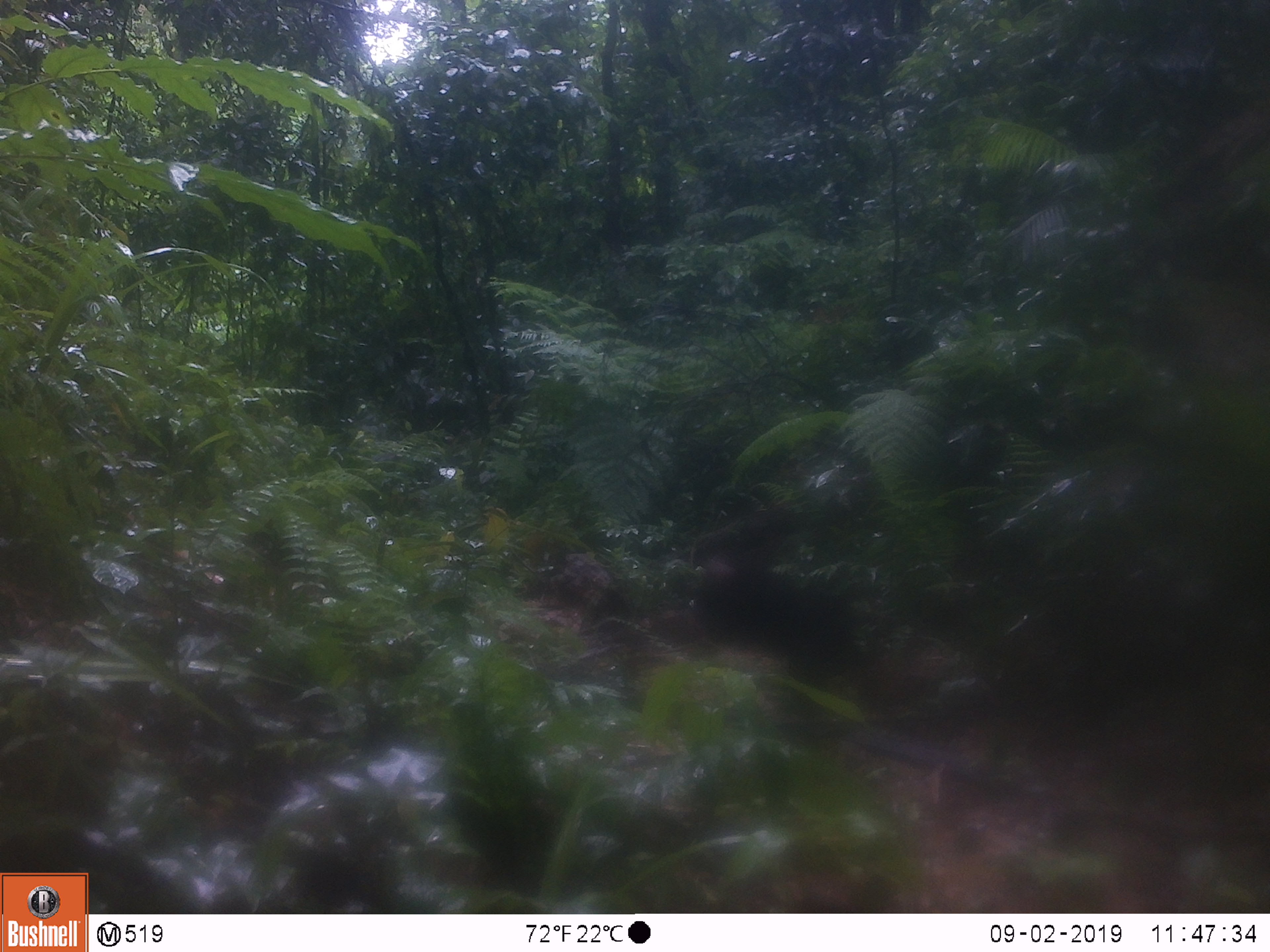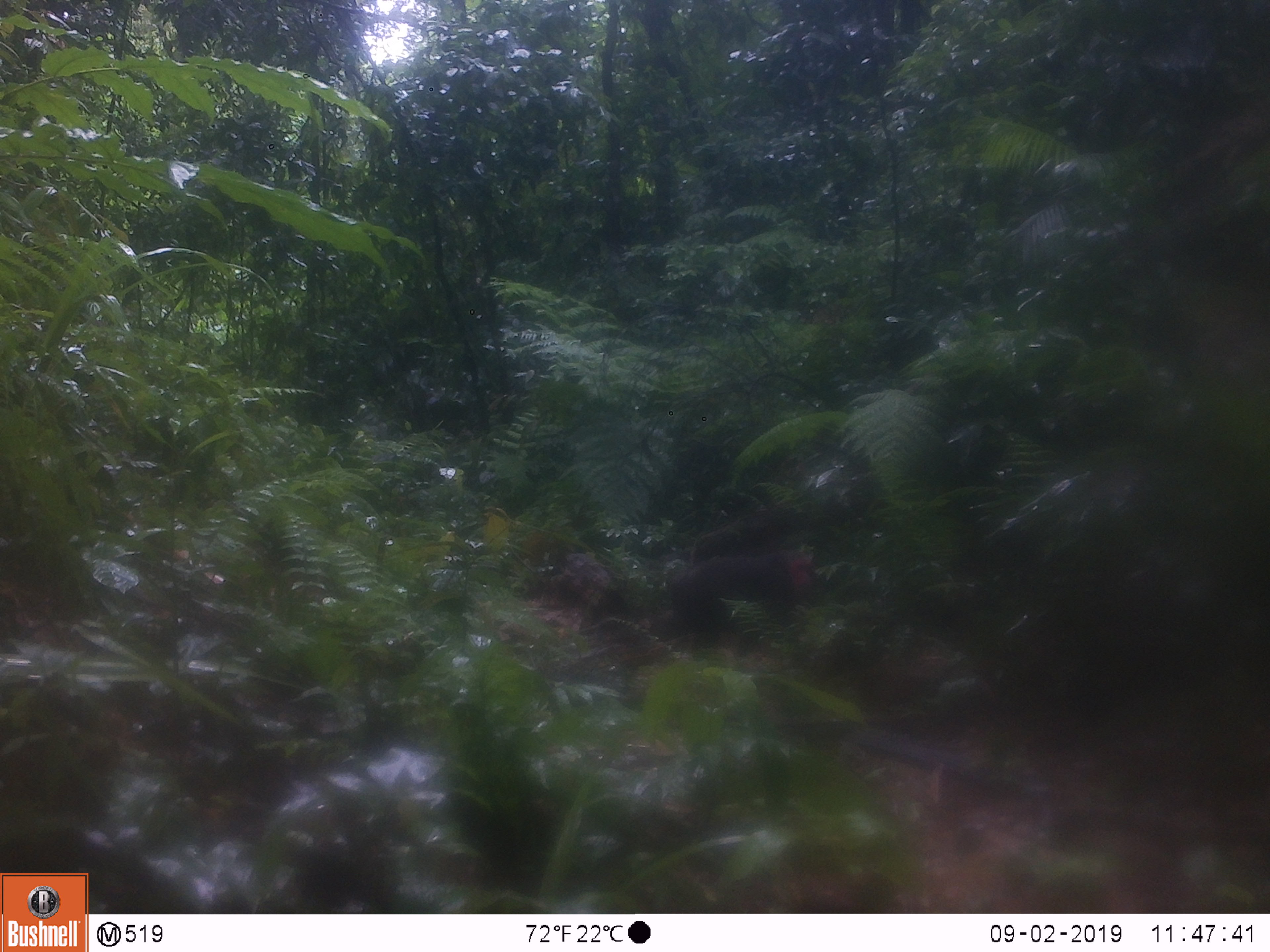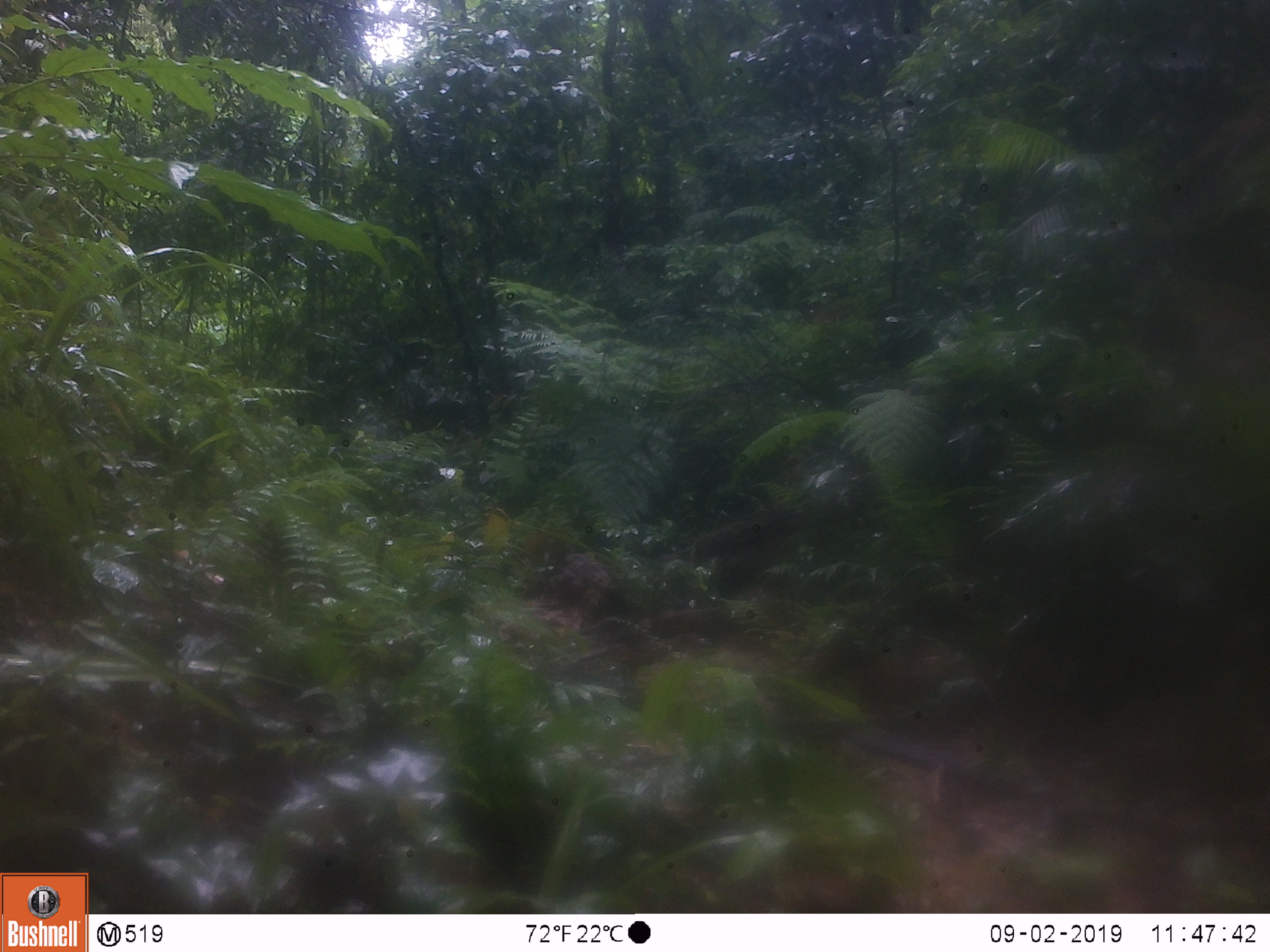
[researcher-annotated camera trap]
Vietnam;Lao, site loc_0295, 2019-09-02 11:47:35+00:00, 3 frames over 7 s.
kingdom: Animalia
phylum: Chordata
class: Mammalia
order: Primates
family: Cercopithecidae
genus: Macaca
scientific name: Macaca arctoides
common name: stump-tailed macaque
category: stump tailed macaque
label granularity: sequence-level